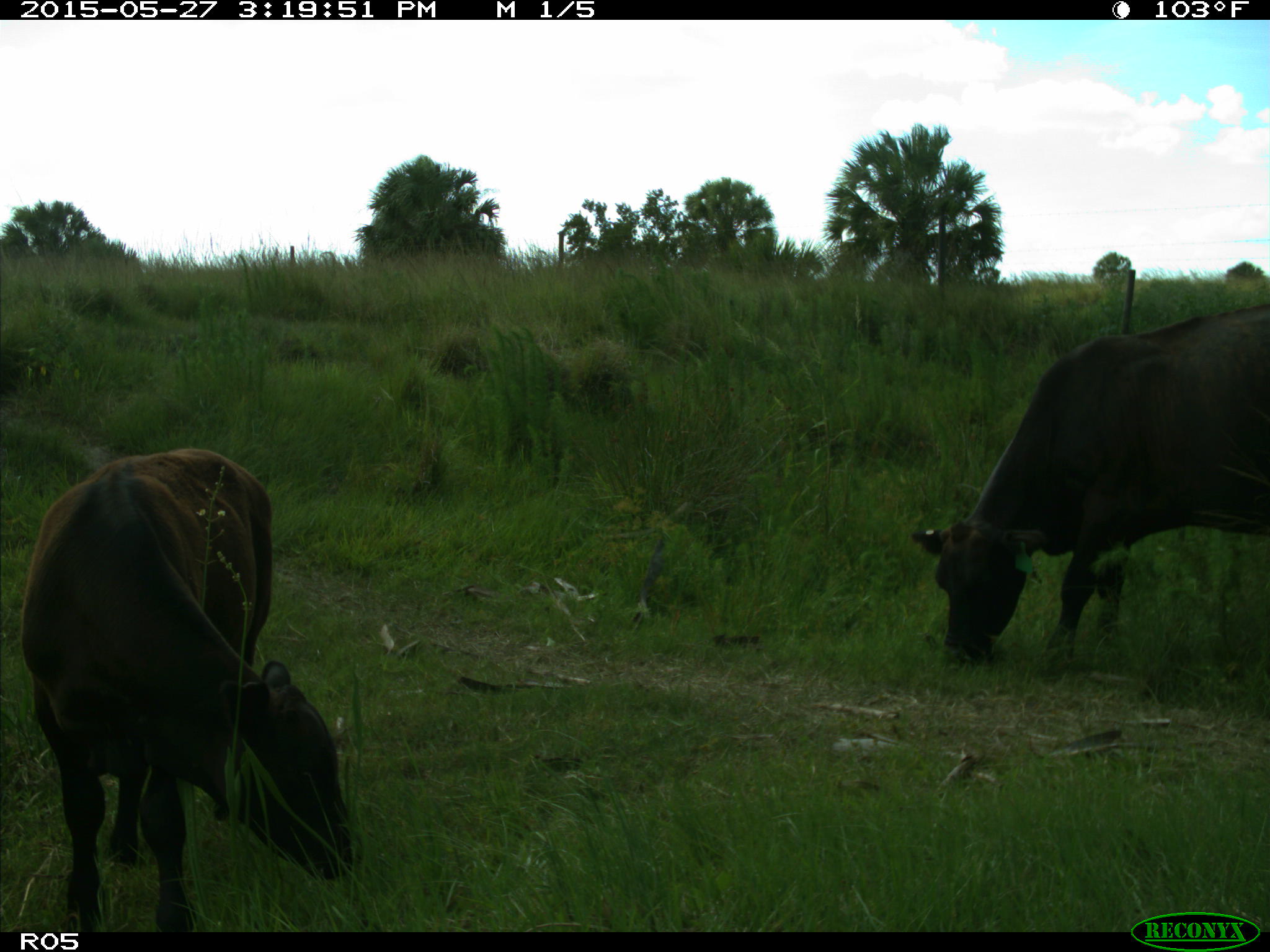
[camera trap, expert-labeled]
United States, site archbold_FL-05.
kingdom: Animalia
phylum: Chordata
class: Mammalia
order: Artiodactyla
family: Bovidae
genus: Bos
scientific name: Bos taurus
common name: domestic cow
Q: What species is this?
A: Bos taurus (domestic cow).